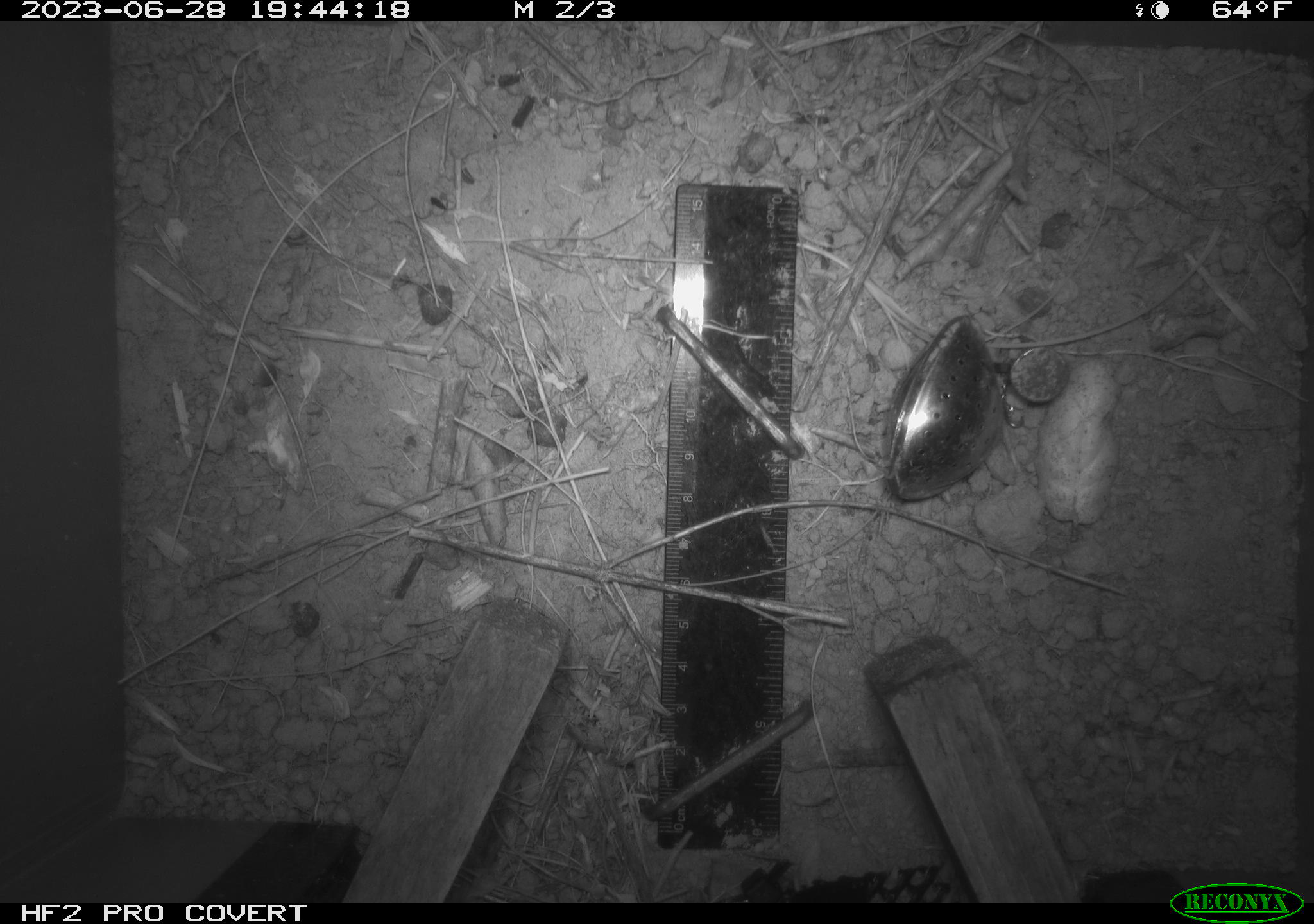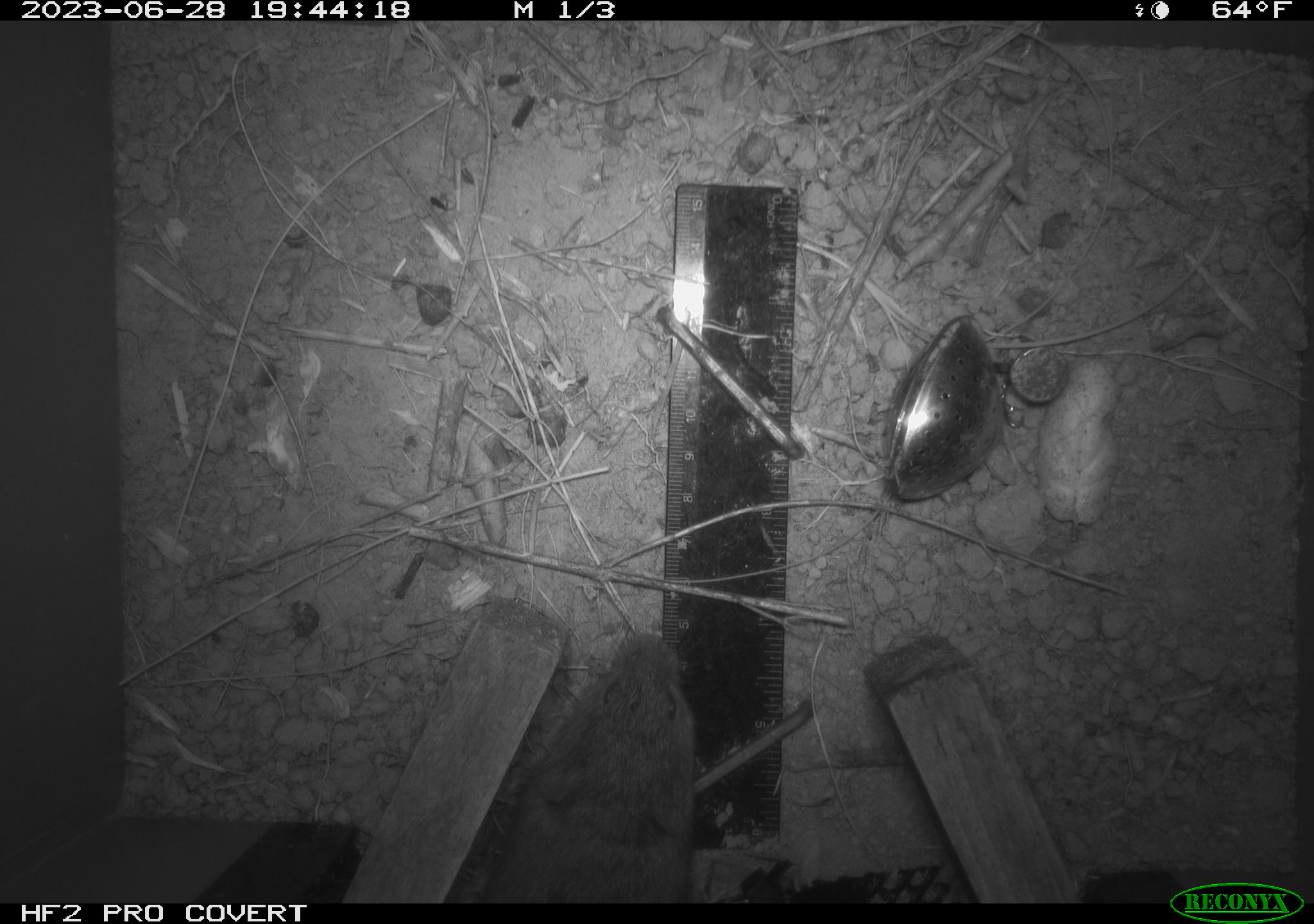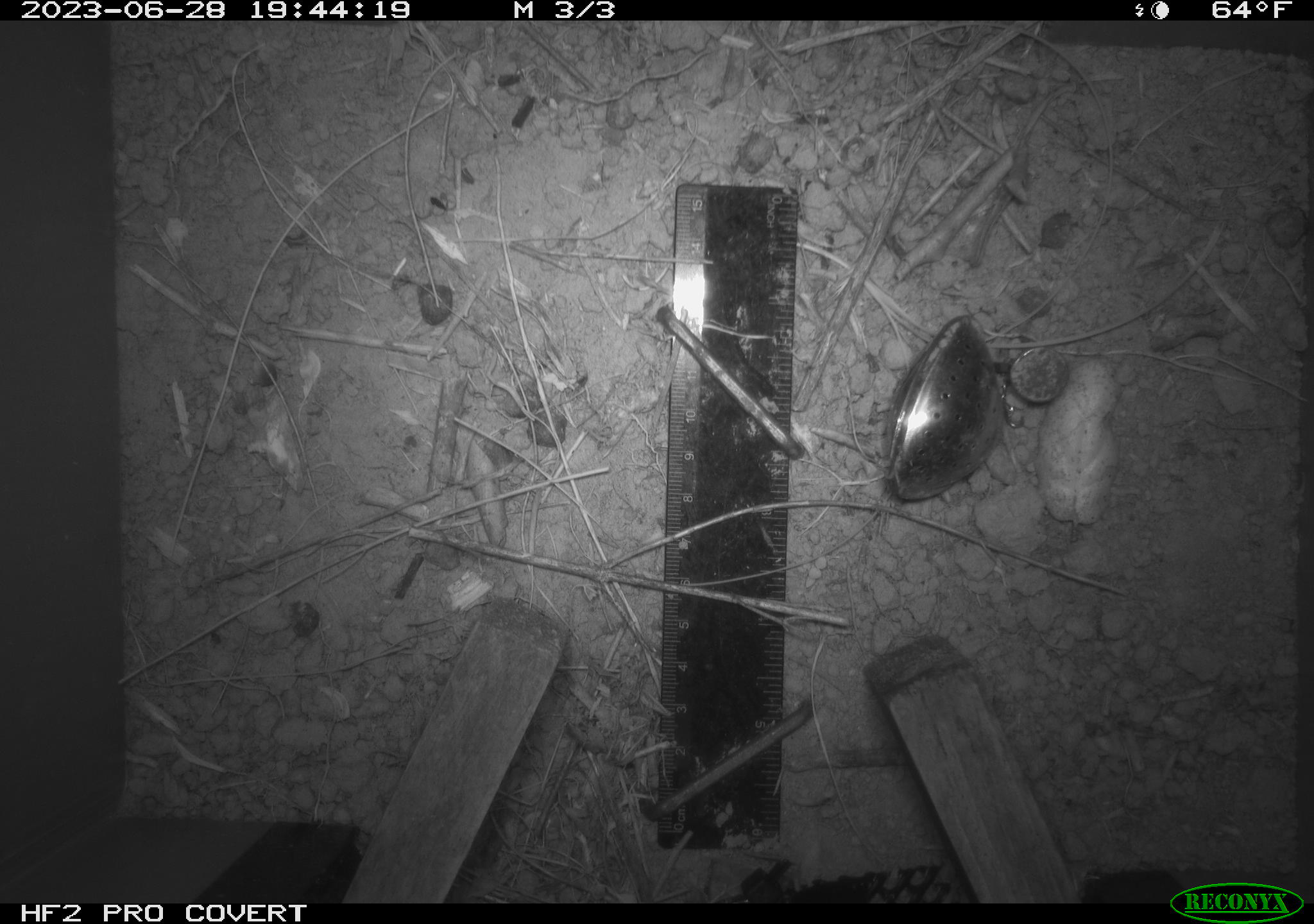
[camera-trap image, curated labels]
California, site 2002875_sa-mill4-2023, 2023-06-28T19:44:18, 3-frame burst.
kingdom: Animalia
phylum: Chordata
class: Mammalia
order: Rodentia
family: Cricetidae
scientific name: Arvicolinae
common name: voles, lemmings, and muskrats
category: arvicolinae subfamily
Arvicolinae subfamily (voles, lemmings, and muskrats) (Arvicolinae).